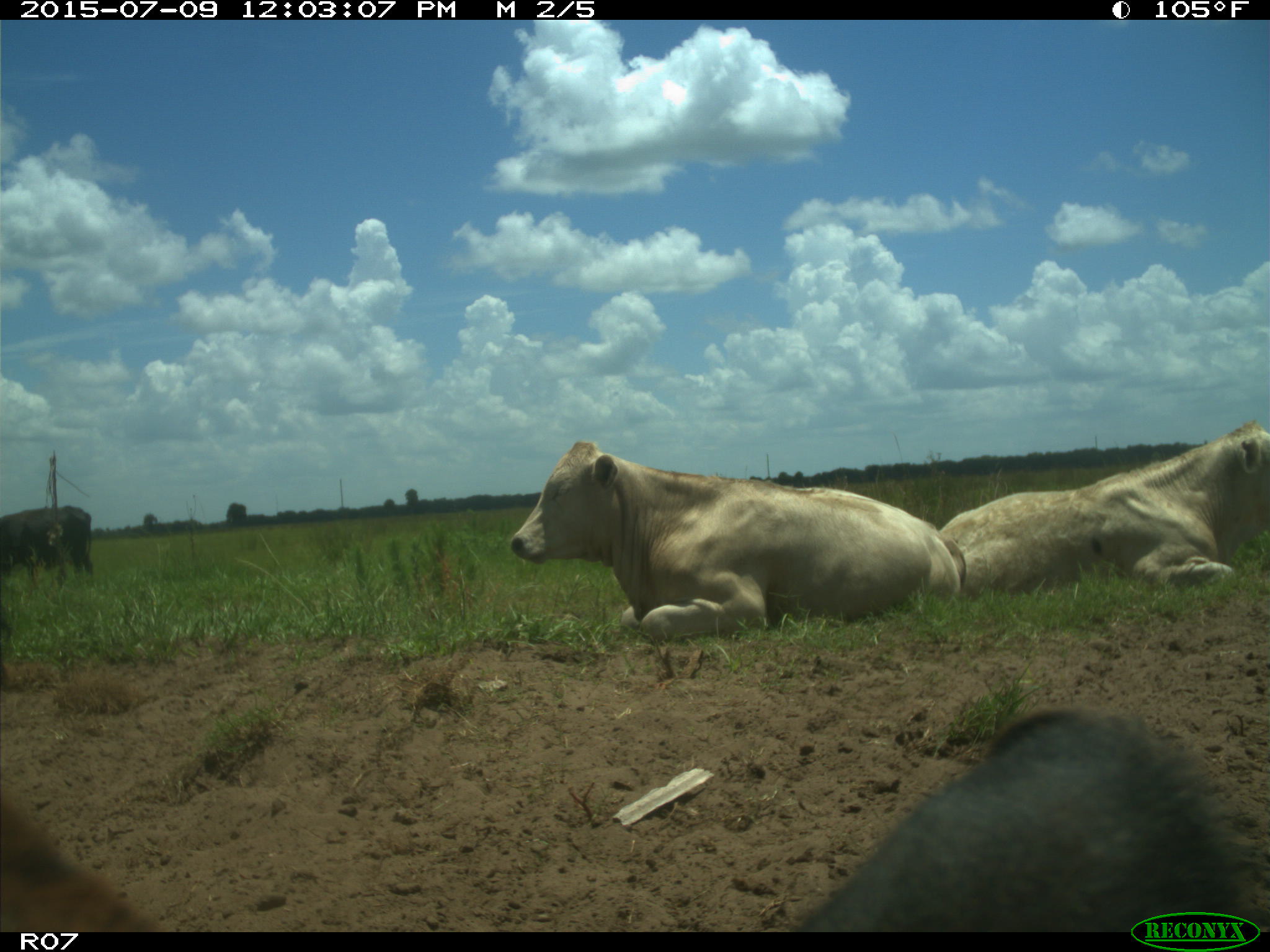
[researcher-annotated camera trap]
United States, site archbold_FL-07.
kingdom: Animalia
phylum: Chordata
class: Mammalia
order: Artiodactyla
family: Bovidae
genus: Bos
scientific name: Bos taurus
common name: domestic cow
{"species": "Bos taurus (domestic cow)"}